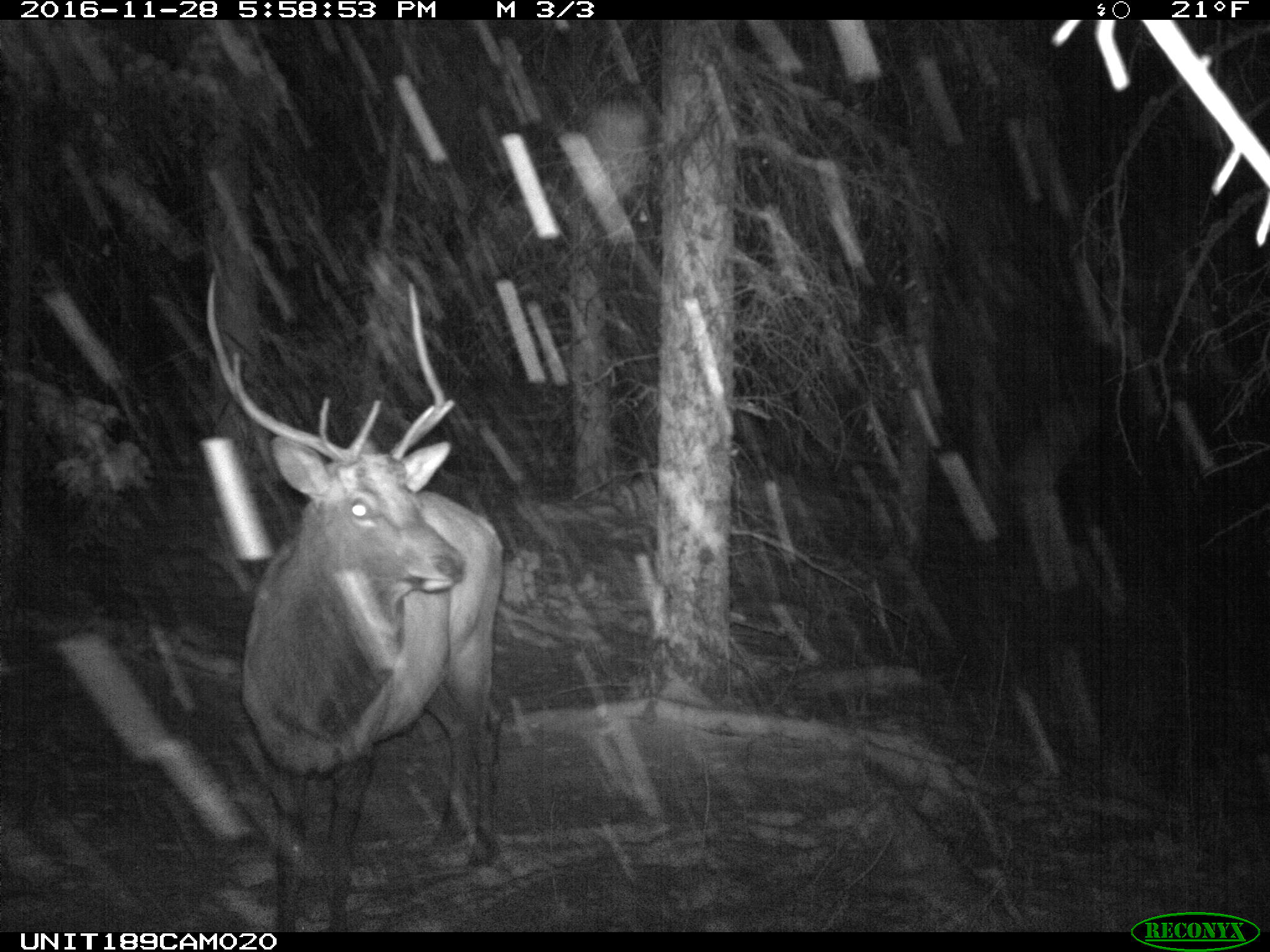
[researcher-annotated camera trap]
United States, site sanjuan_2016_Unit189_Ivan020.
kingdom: Animalia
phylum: Chordata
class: Mammalia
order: Artiodactyla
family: Cervidae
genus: Cervus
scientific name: Cervus elaphus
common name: red deer